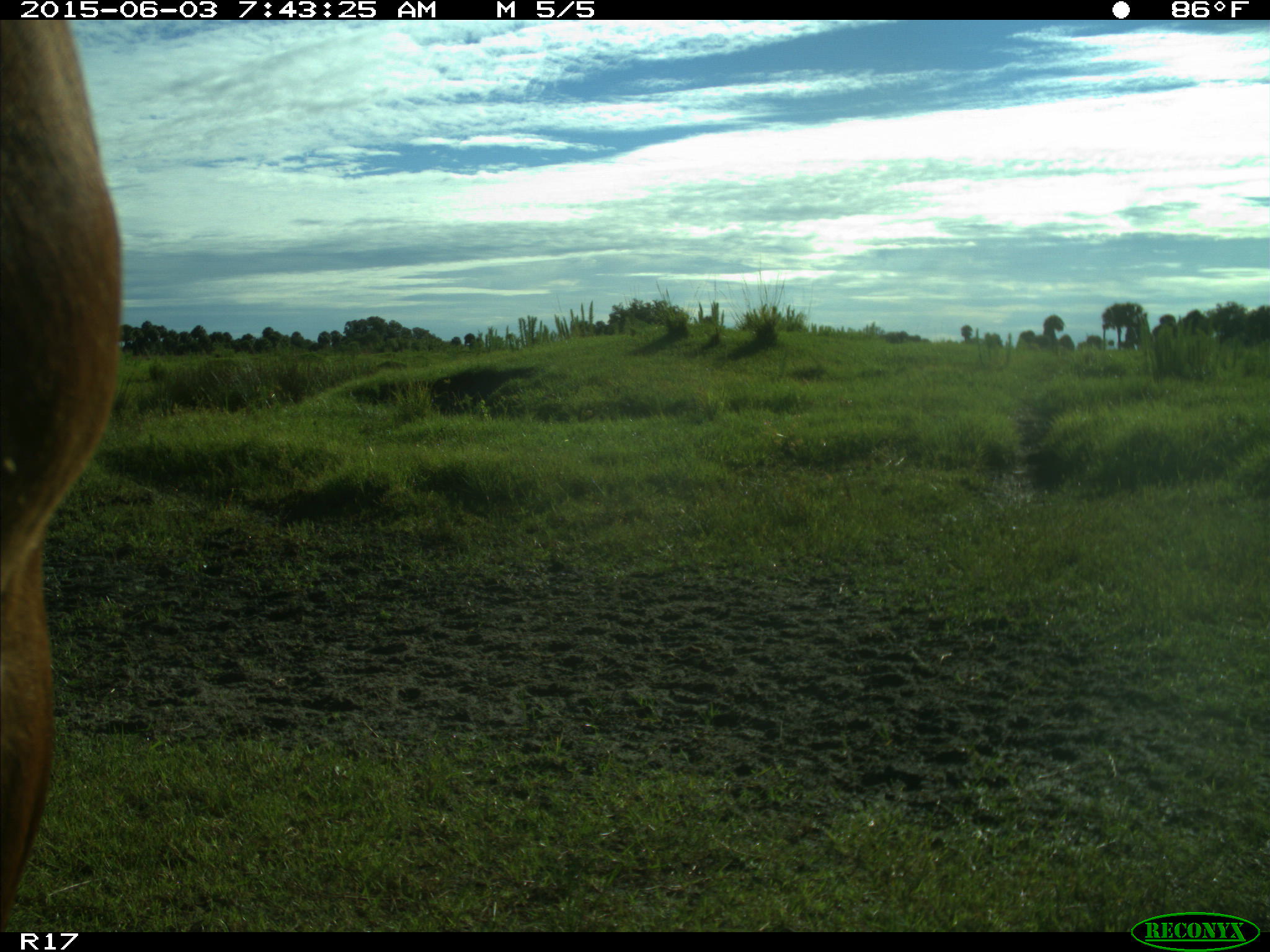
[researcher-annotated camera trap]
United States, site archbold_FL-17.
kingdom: Animalia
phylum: Chordata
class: Mammalia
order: Artiodactyla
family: Bovidae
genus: Bos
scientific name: Bos taurus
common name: domestic cow